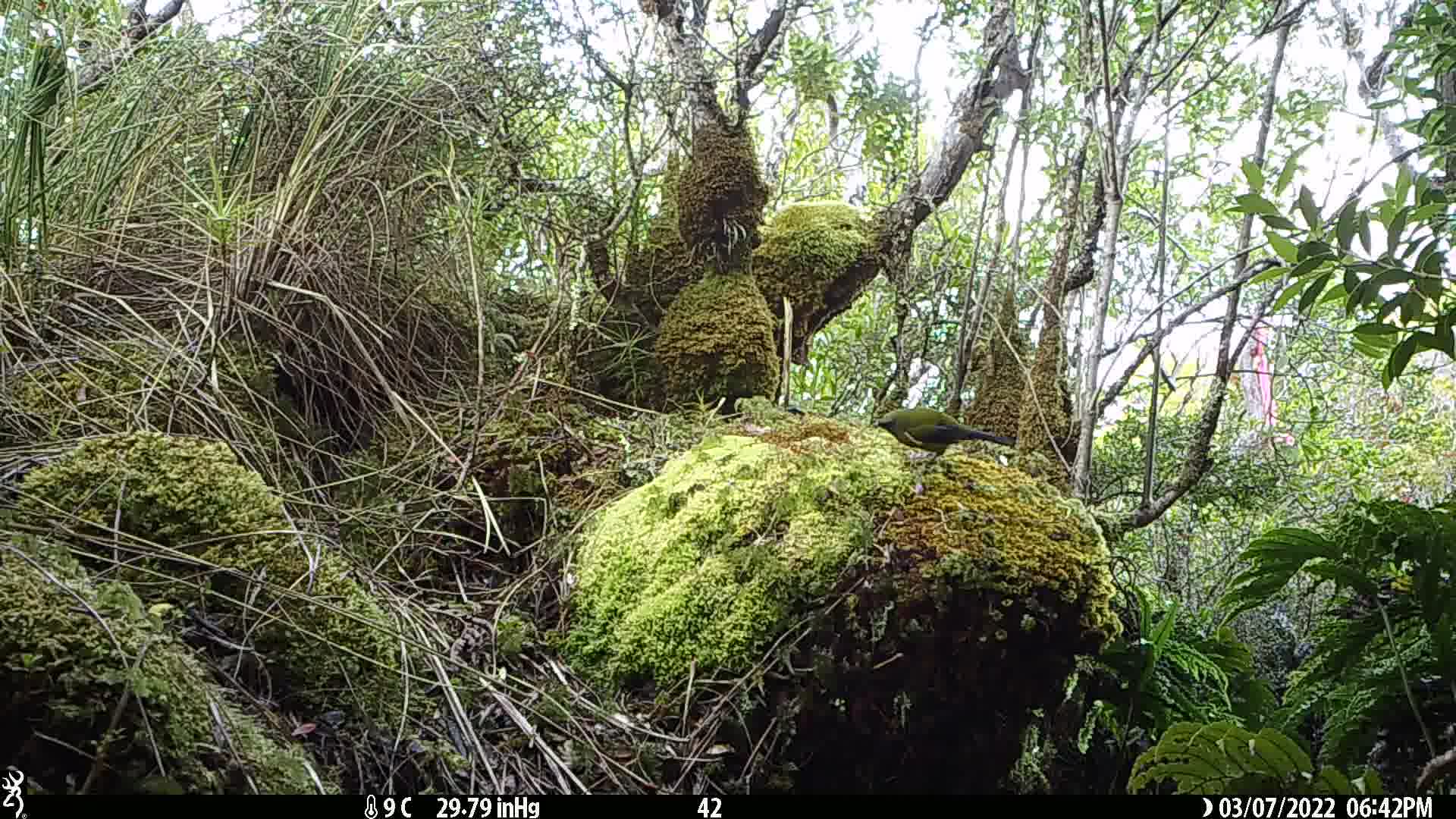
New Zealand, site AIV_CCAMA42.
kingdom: Animalia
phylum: Chordata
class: Aves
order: Passeriformes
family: Meliphagidae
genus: Anthornis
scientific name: Anthornis melanura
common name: new zealand bellbird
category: bellbird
Bellbird (new zealand bellbird) (Anthornis melanura).